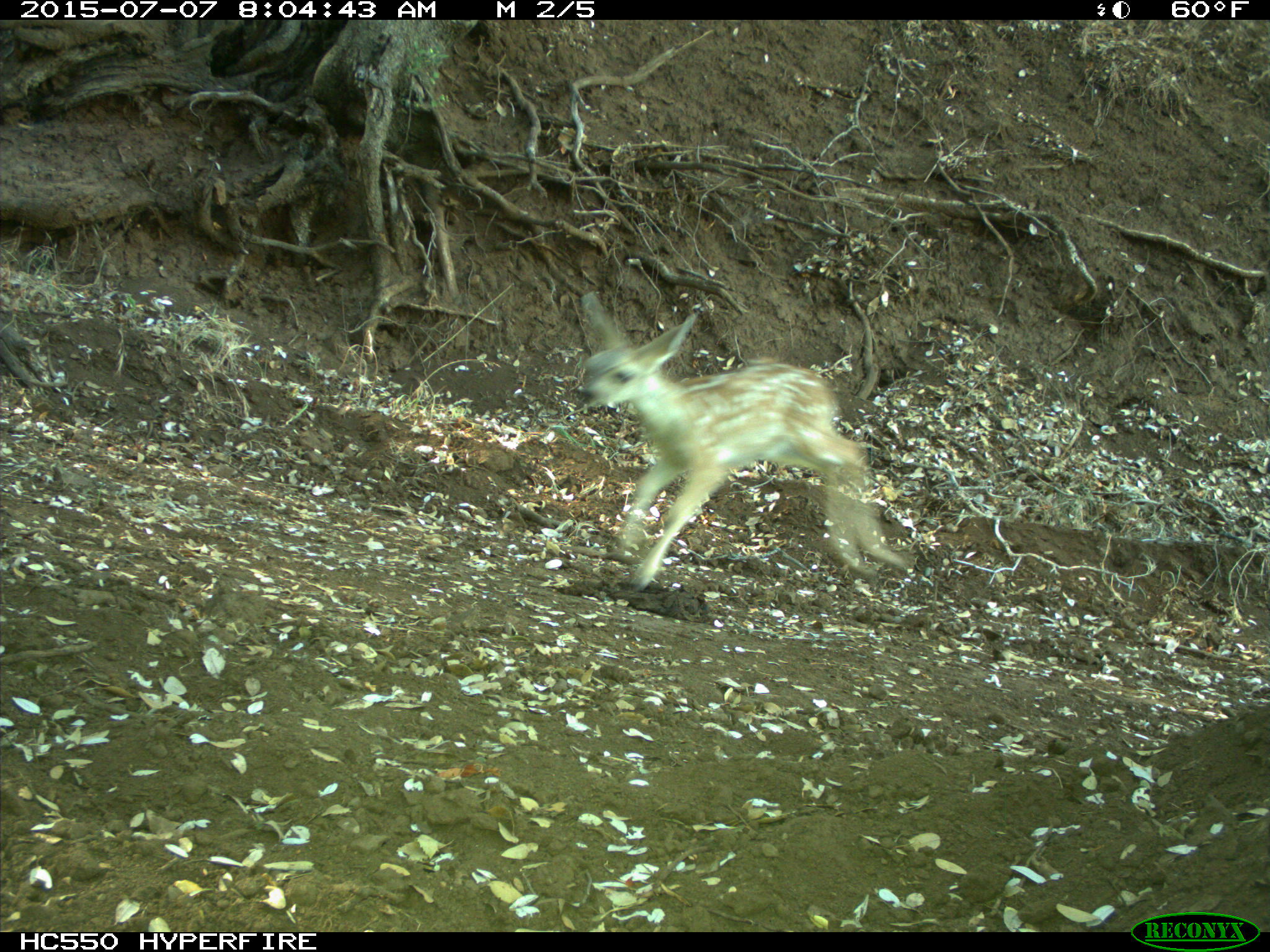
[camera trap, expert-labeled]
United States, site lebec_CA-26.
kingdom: Animalia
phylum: Chordata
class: Mammalia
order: Artiodactyla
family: Cervidae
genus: Odocoileus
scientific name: Odocoileus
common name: deer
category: unidentified deer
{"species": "unidentified deer (deer) (Odocoileus)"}